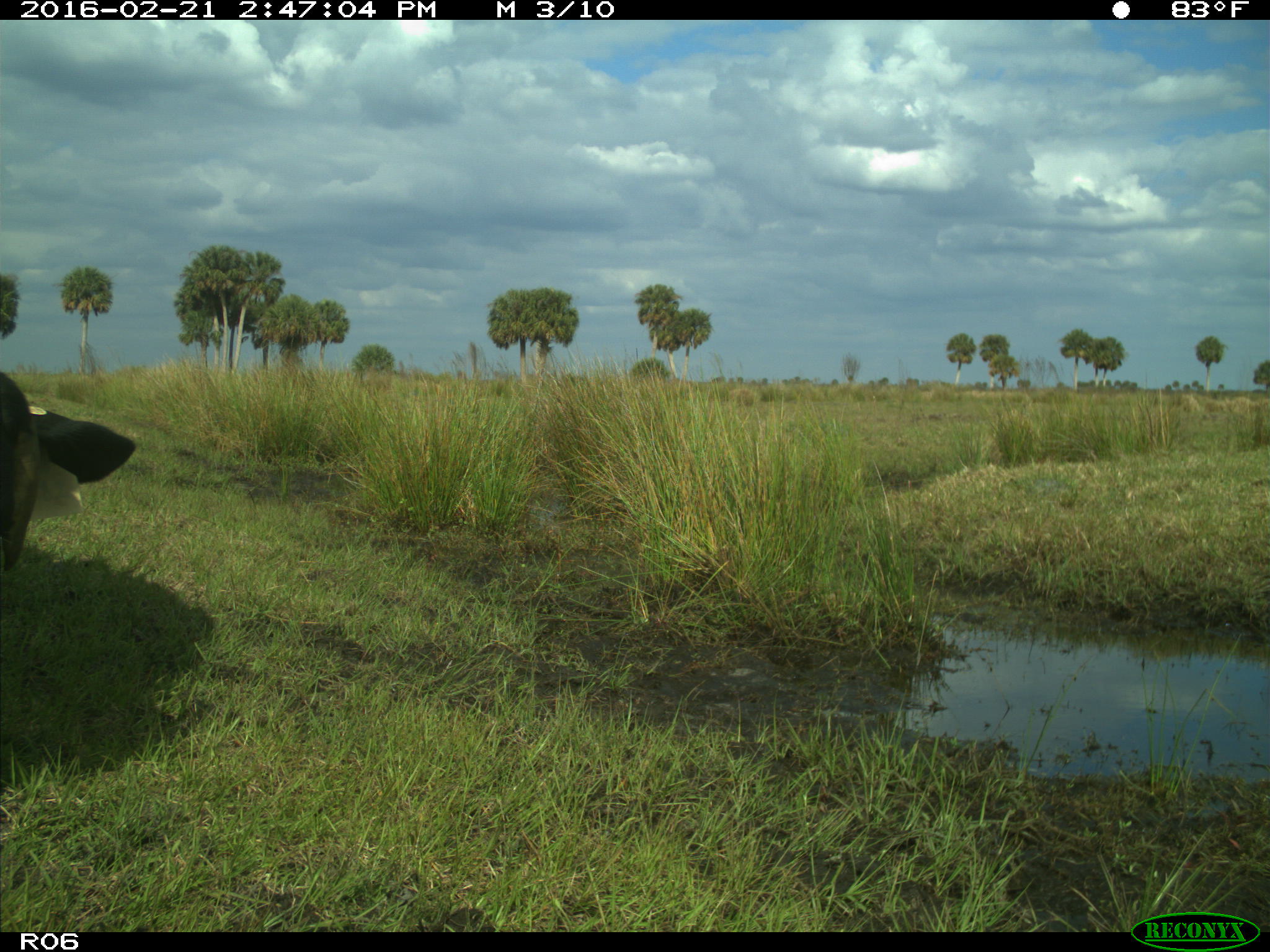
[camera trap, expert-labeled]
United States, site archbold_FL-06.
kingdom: Animalia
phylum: Chordata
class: Mammalia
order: Artiodactyla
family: Bovidae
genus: Bos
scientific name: Bos taurus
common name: domestic cow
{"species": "Bos taurus (domestic cow)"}